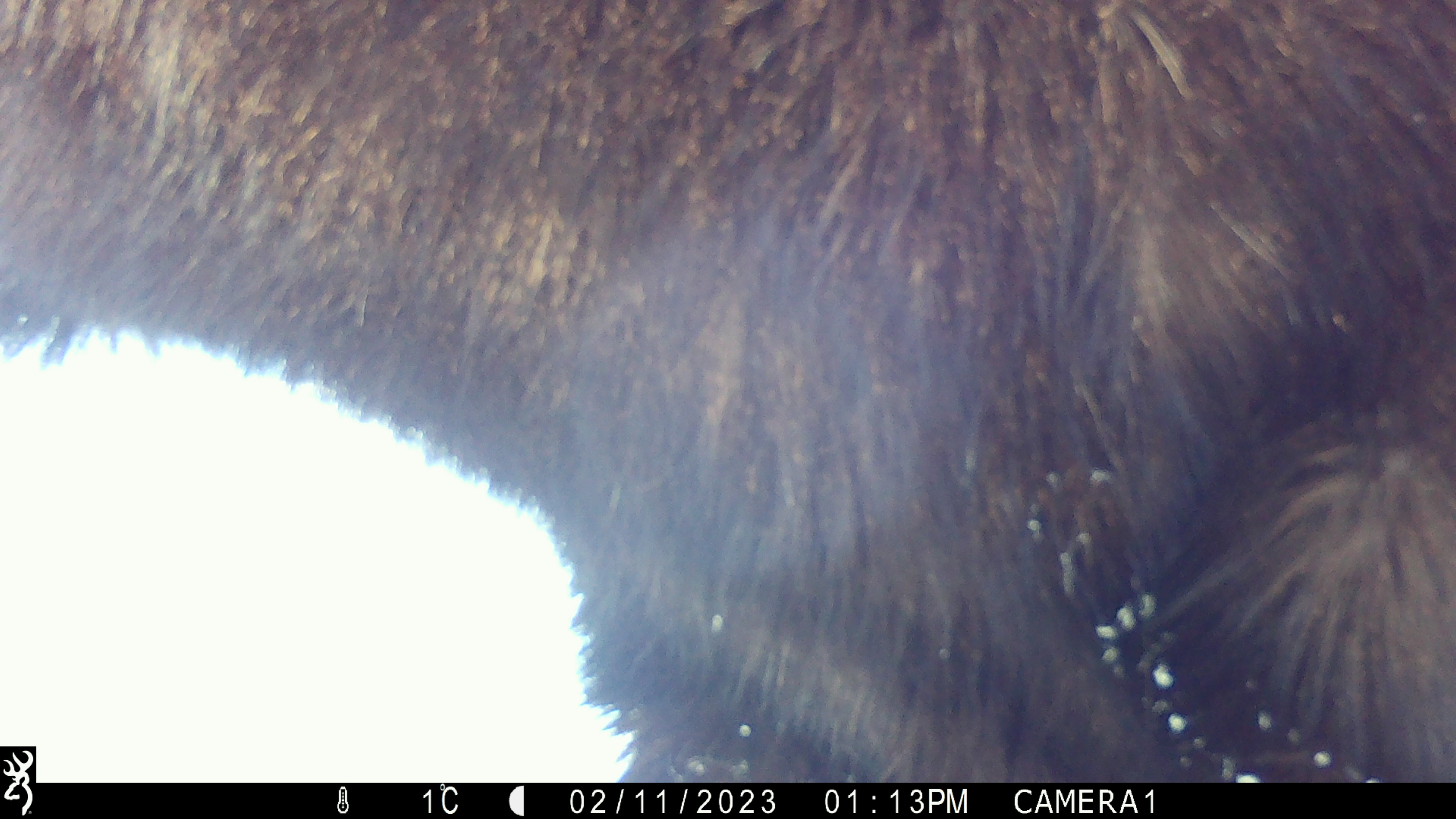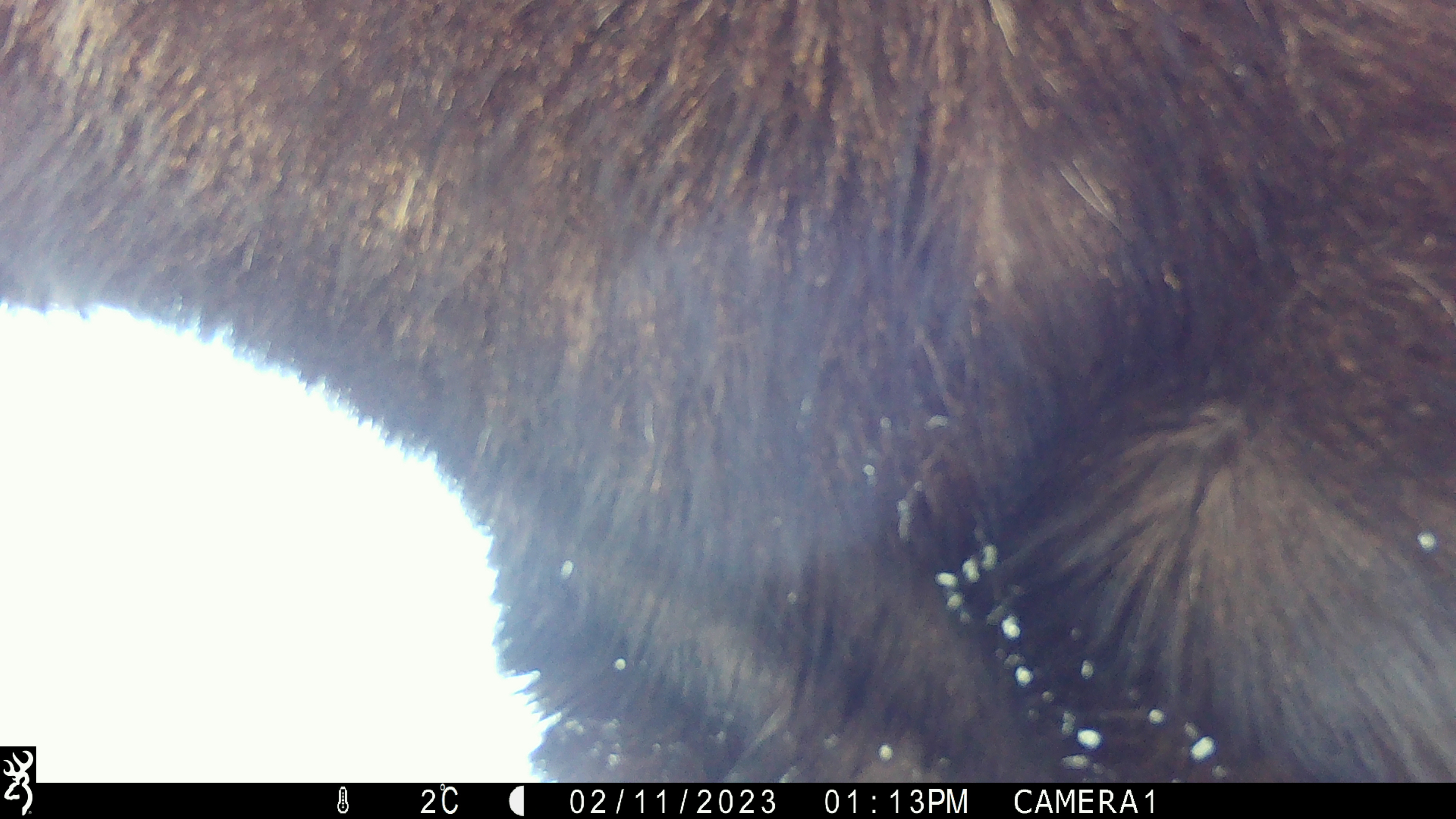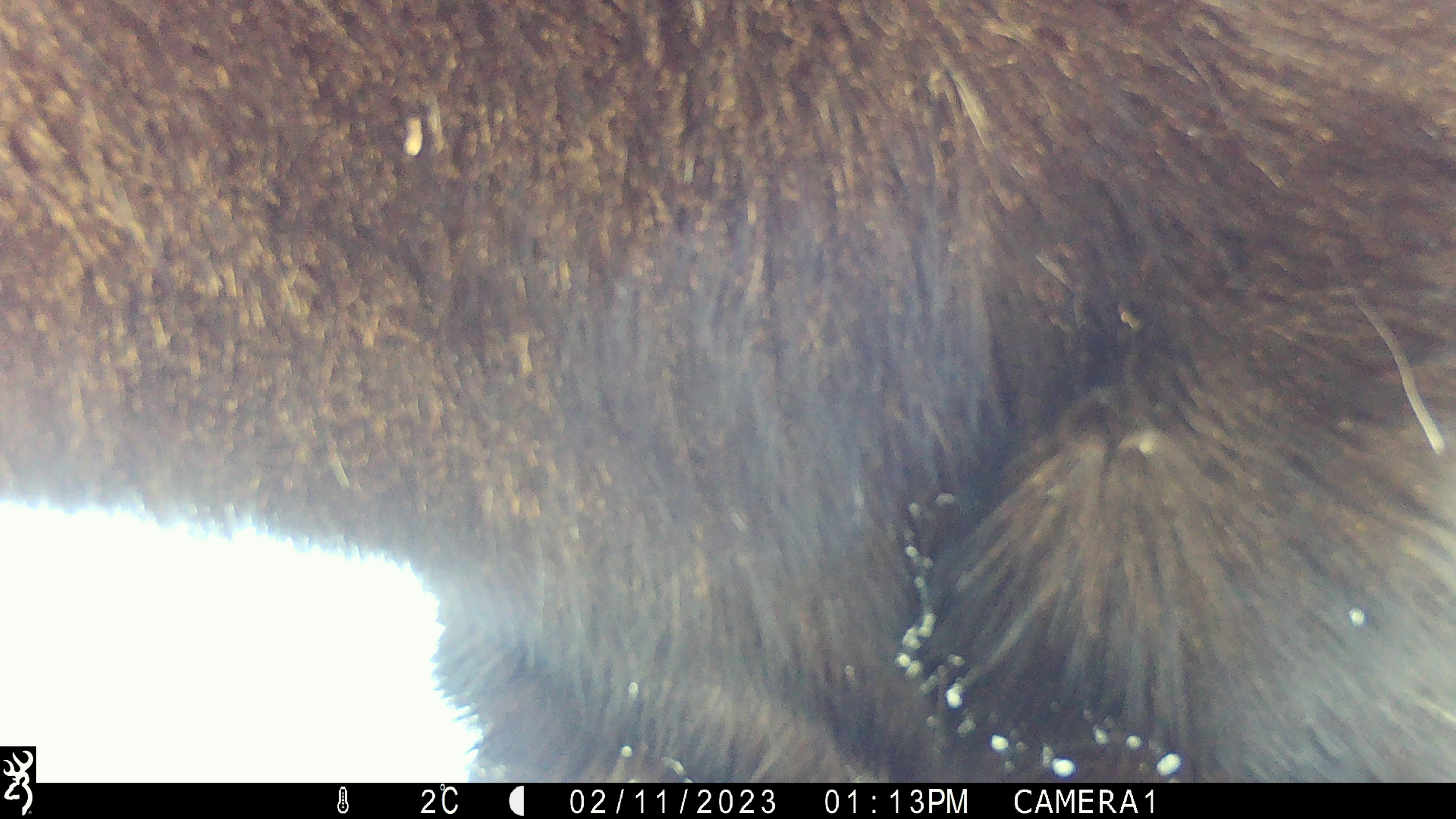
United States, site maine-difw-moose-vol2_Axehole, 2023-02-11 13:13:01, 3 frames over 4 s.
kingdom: Animalia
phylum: Chordata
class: Mammalia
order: Artiodactyla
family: Cervidae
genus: Alces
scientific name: Alces alces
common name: moose